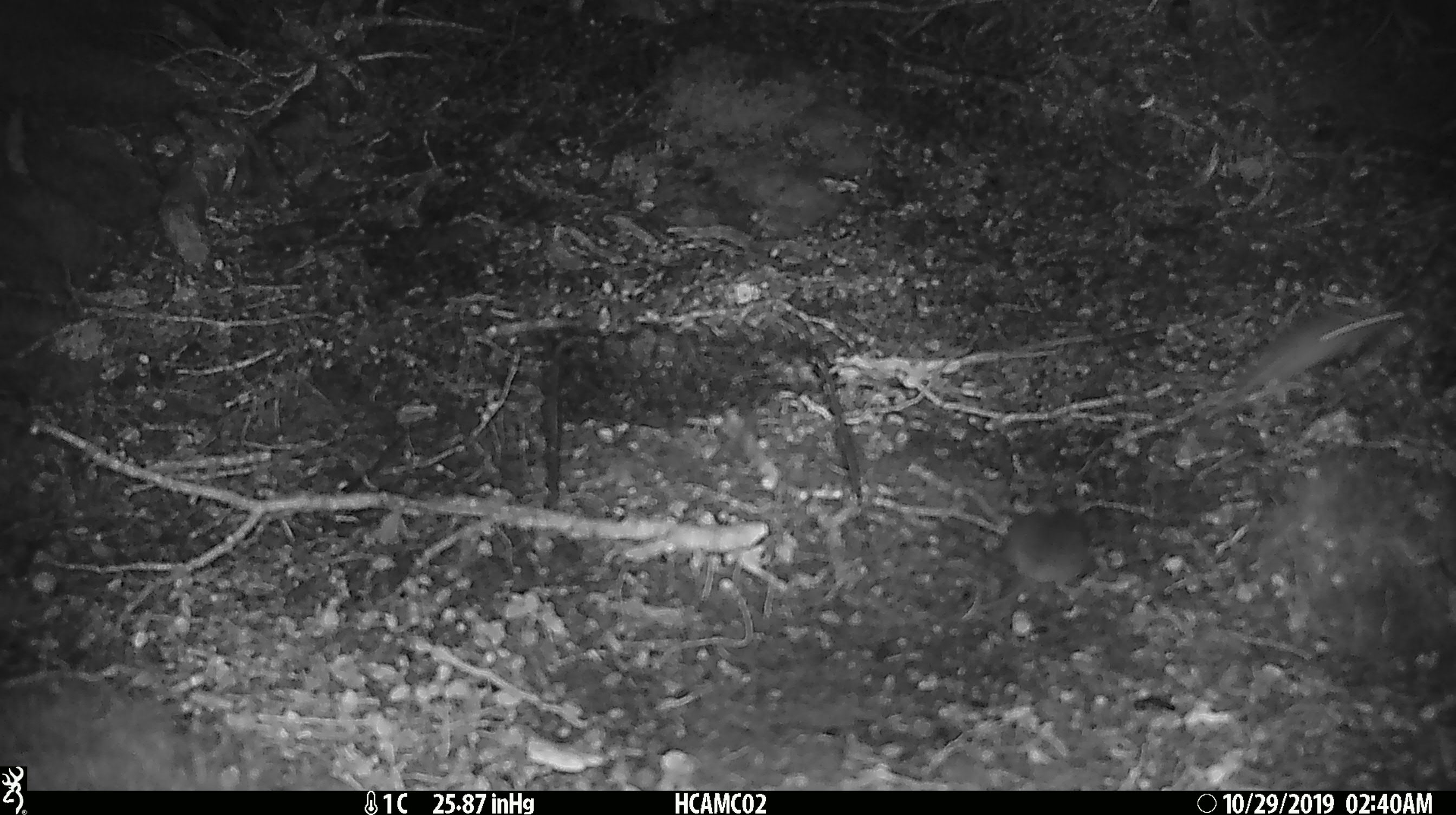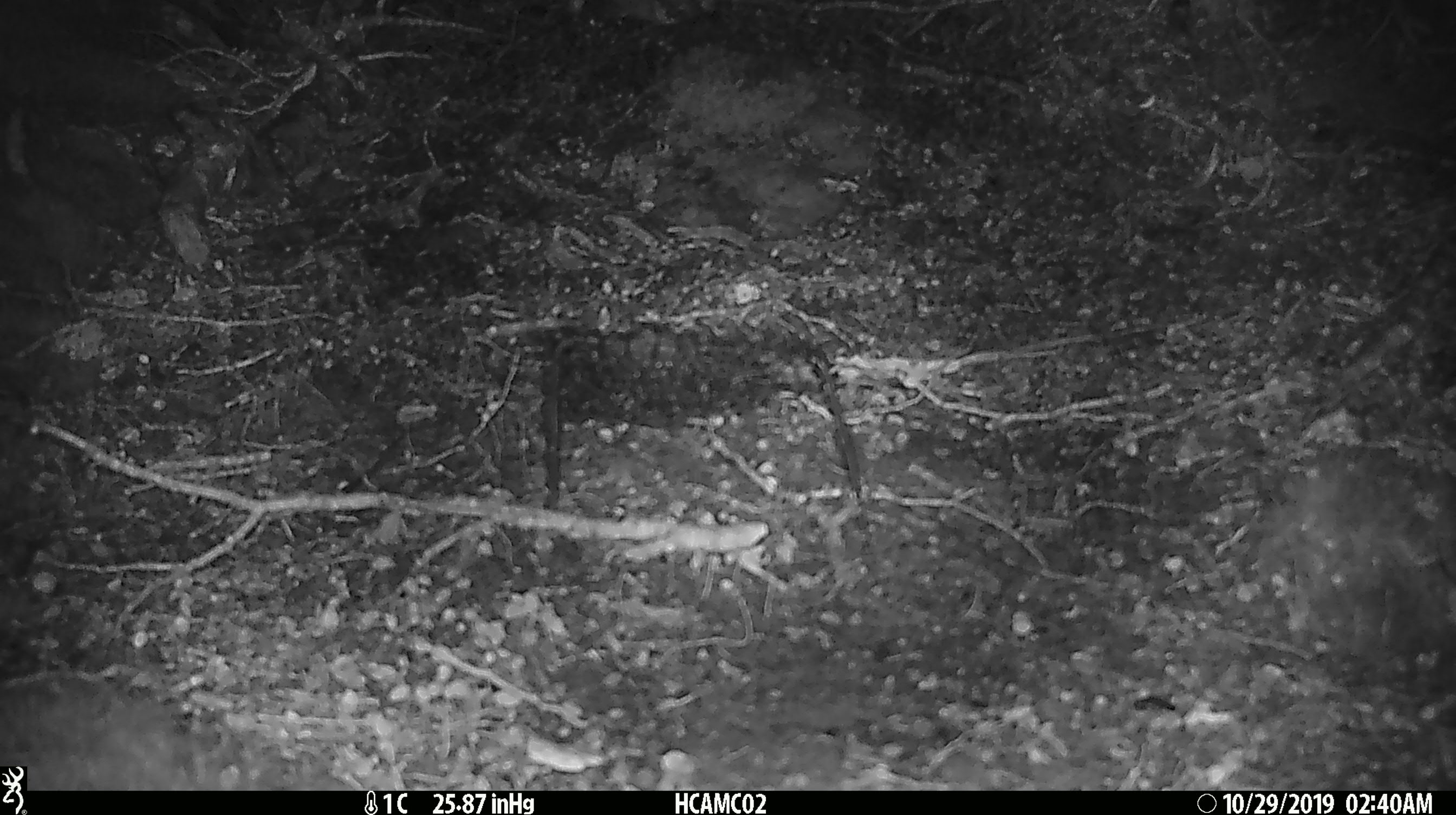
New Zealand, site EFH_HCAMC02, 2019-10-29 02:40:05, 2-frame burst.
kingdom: Animalia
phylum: Chordata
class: Mammalia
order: Rodentia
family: Muridae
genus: Mus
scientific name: Mus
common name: mouse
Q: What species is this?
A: Mouse (Mus).